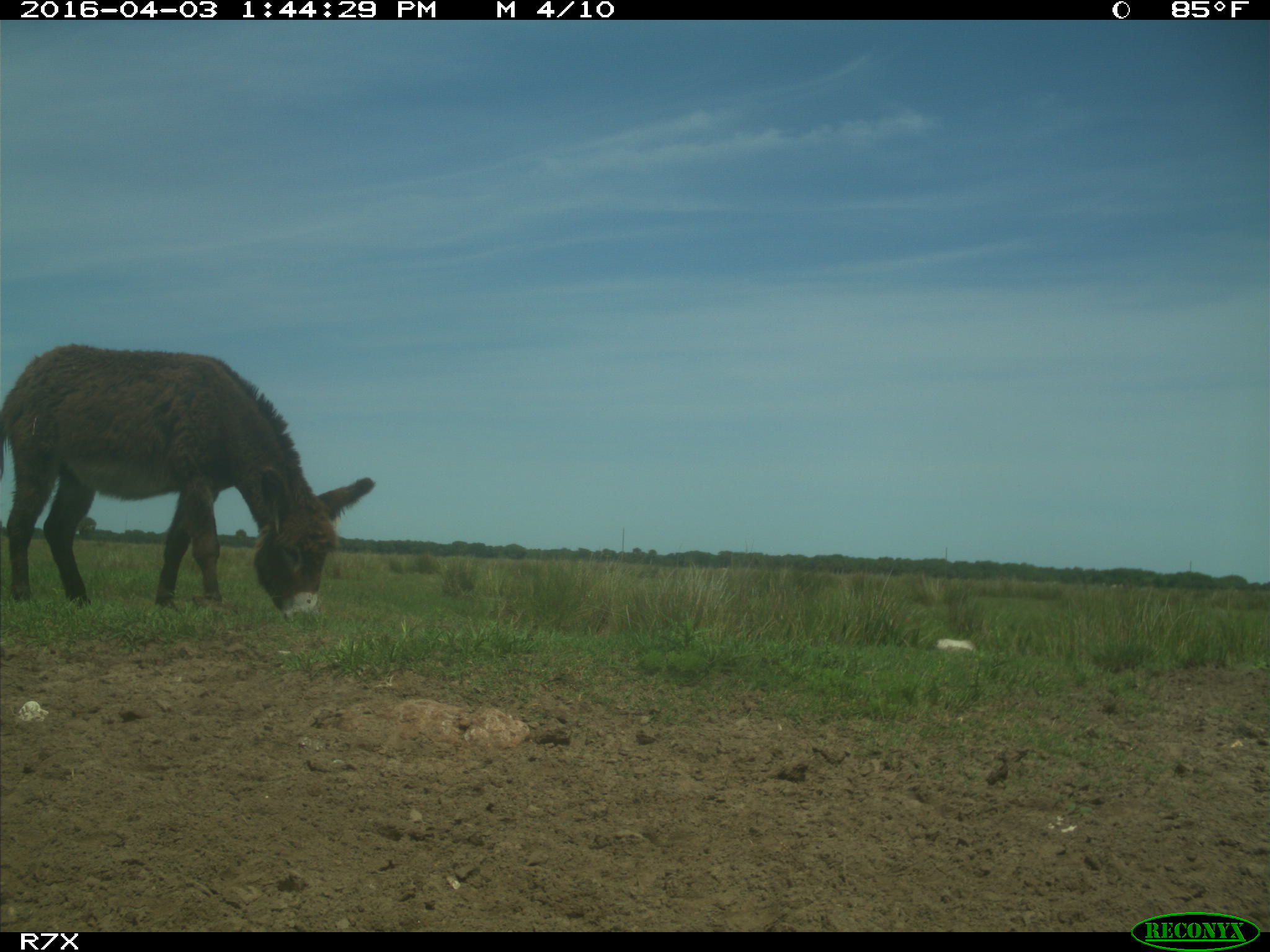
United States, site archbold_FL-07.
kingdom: Animalia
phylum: Chordata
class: Mammalia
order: Perissodactyla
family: Equidae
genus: Equus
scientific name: Equus africanus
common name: african wild ass